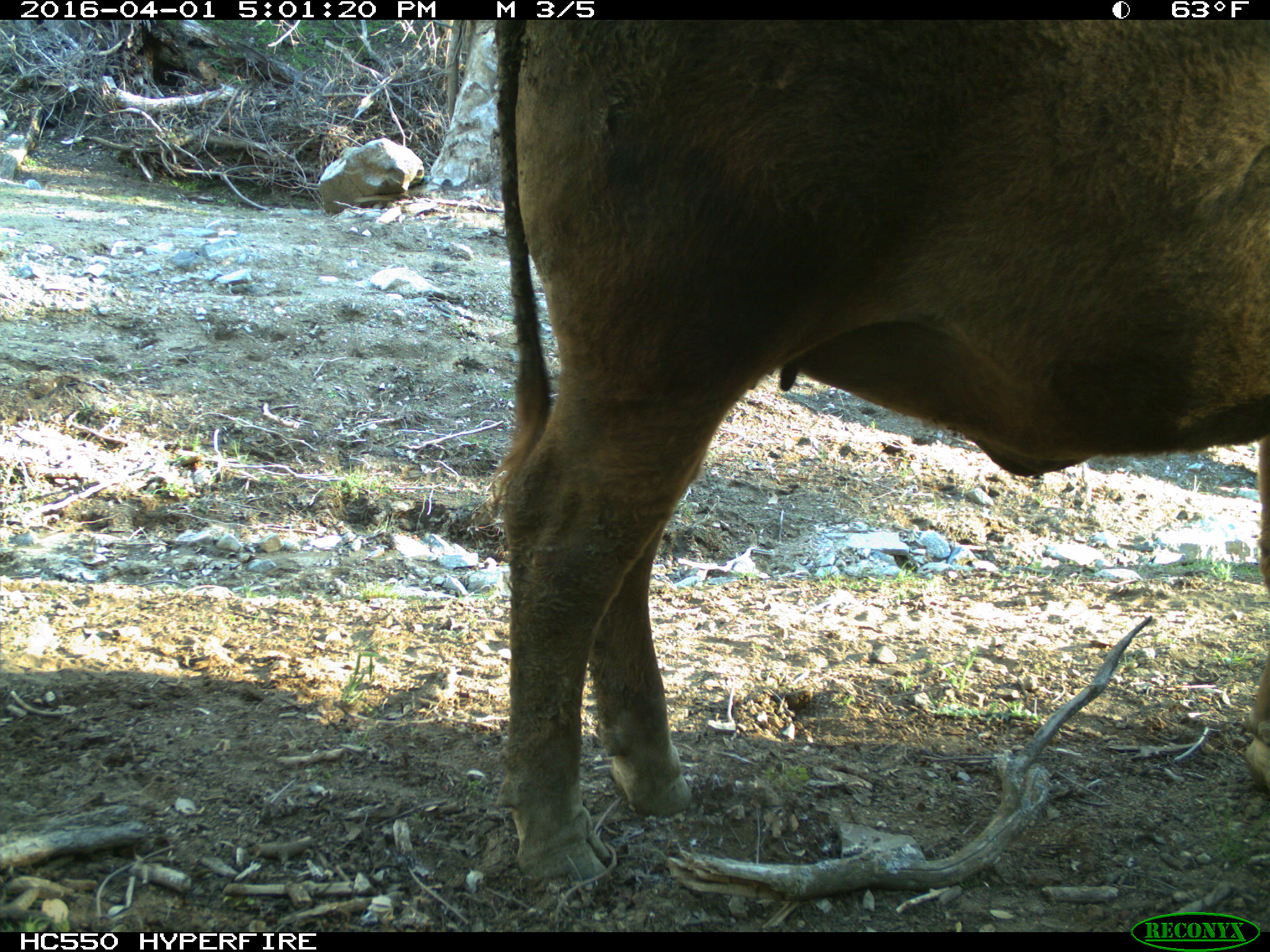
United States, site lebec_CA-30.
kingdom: Animalia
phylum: Chordata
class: Mammalia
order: Artiodactyla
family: Bovidae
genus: Bos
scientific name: Bos taurus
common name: domestic cow